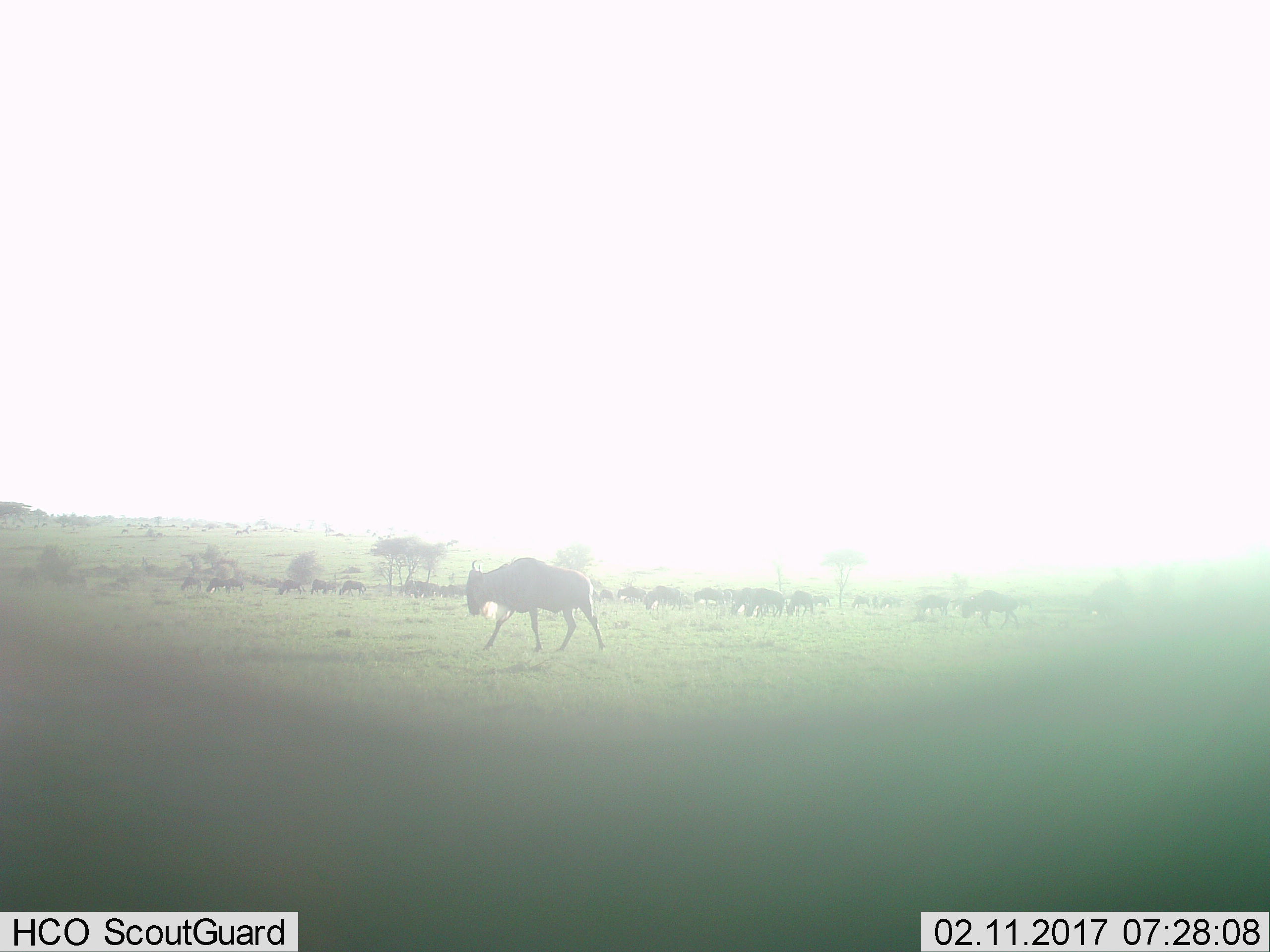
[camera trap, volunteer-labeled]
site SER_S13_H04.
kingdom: Animalia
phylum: Chordata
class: Mammalia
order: Artiodactyla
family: Bovidae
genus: Connochaetes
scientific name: Connochaetes taurinus taurinus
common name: blue wildebeest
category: wildebeestblue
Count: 11-50.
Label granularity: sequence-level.